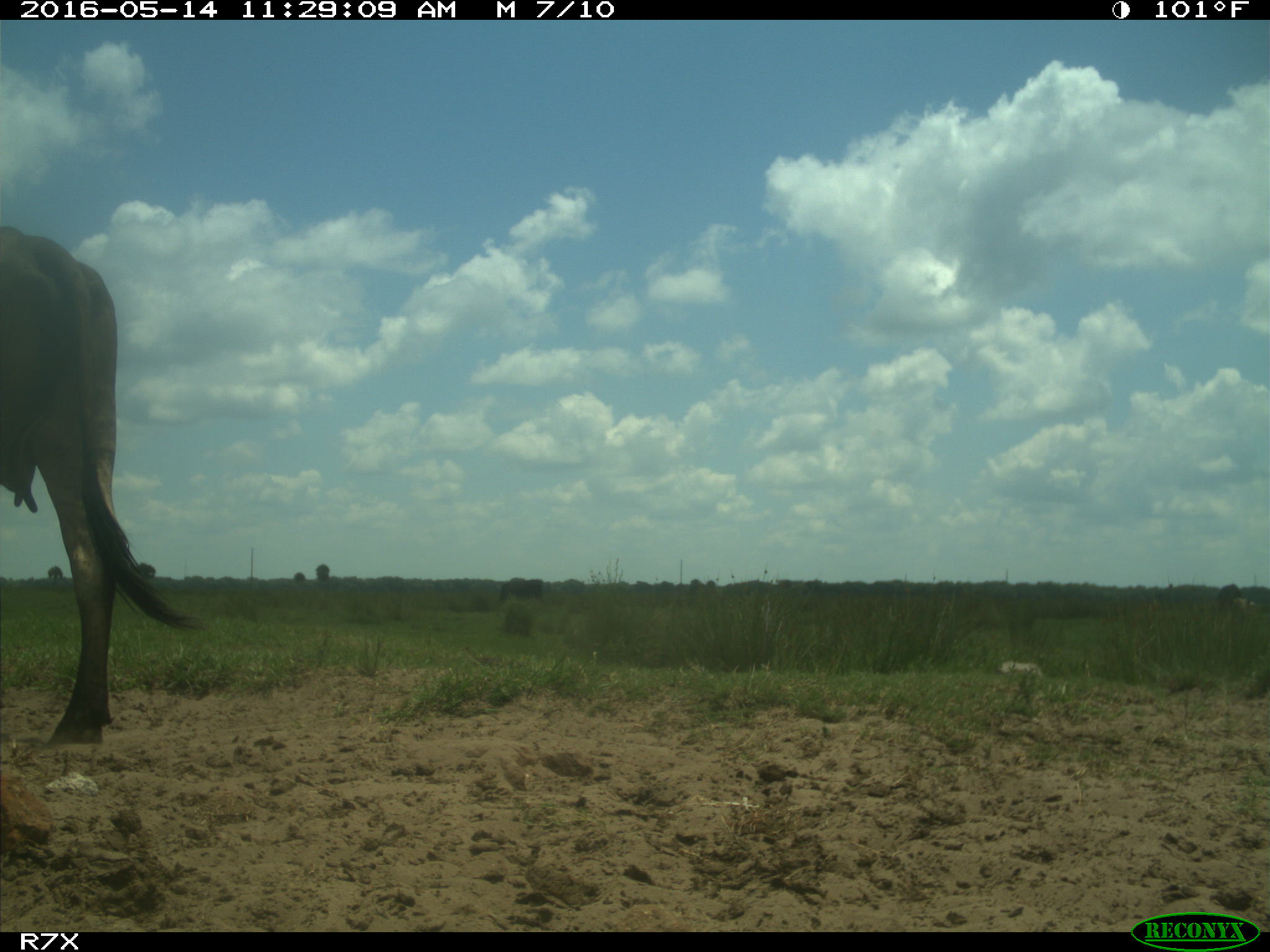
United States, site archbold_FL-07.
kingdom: Animalia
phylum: Chordata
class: Mammalia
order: Artiodactyla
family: Bovidae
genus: Bos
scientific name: Bos taurus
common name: domestic cow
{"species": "Bos taurus (domestic cow)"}